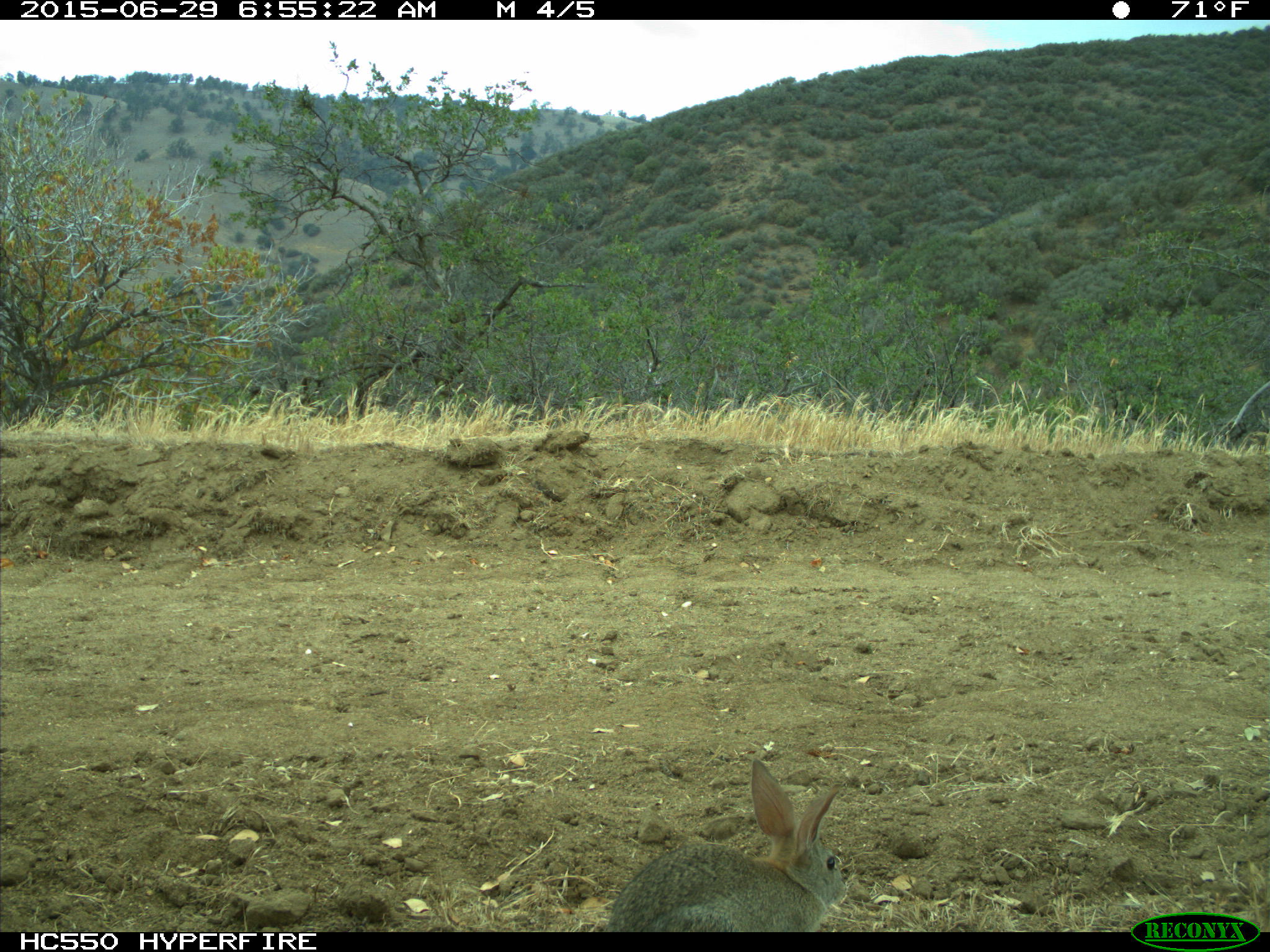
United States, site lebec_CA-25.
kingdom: Animalia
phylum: Chordata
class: Mammalia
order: Lagomorpha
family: Leporidae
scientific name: Leporidae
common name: rabbits and hares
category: unidentified rabbit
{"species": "unidentified rabbit (rabbits and hares) (Leporidae)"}